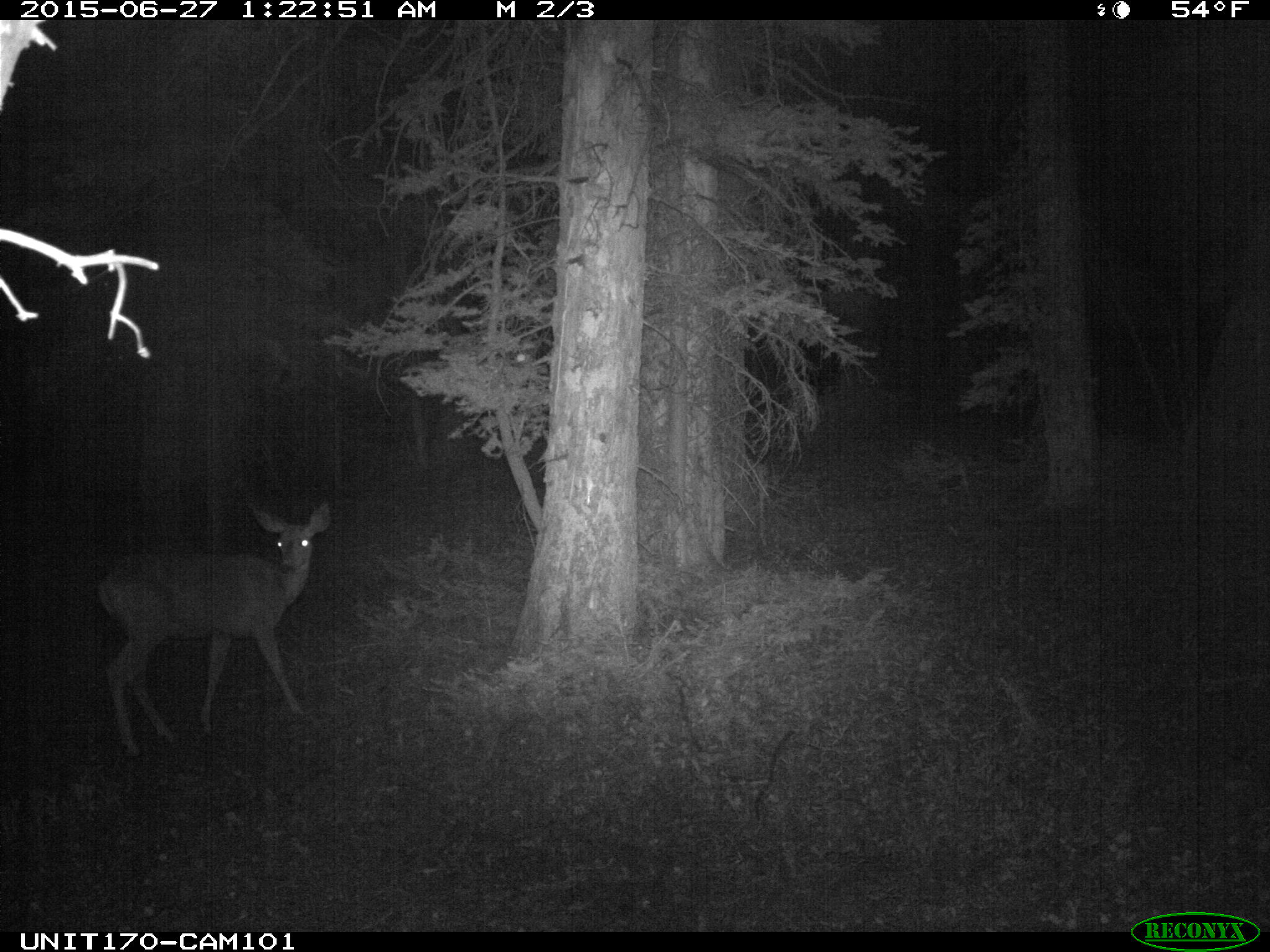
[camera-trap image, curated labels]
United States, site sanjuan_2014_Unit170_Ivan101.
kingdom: Animalia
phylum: Chordata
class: Mammalia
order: Artiodactyla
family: Cervidae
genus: Odocoileus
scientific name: Odocoileus hemionus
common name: mule deer